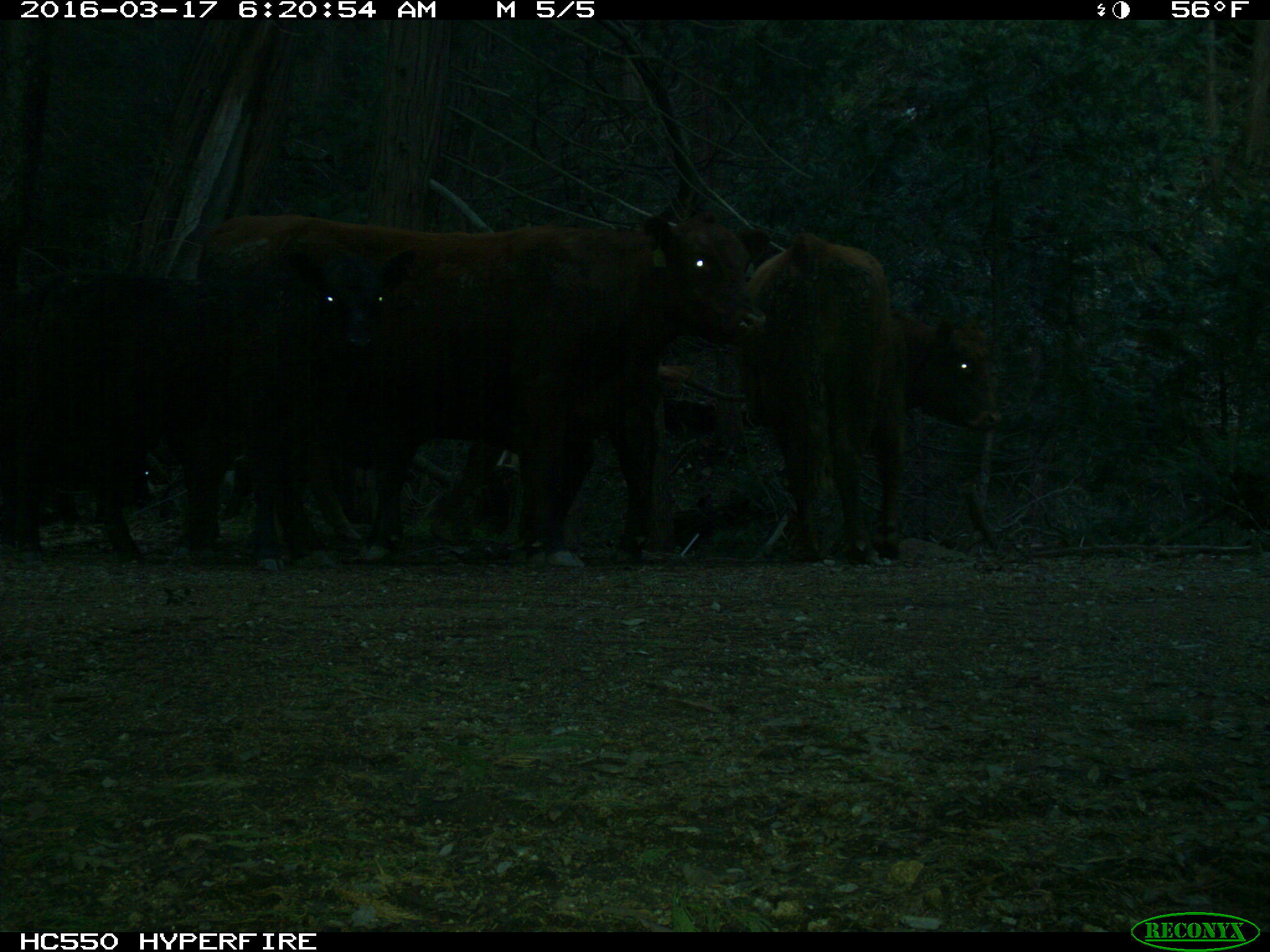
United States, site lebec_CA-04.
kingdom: Animalia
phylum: Chordata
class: Mammalia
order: Artiodactyla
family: Bovidae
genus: Bos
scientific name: Bos taurus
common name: domestic cow